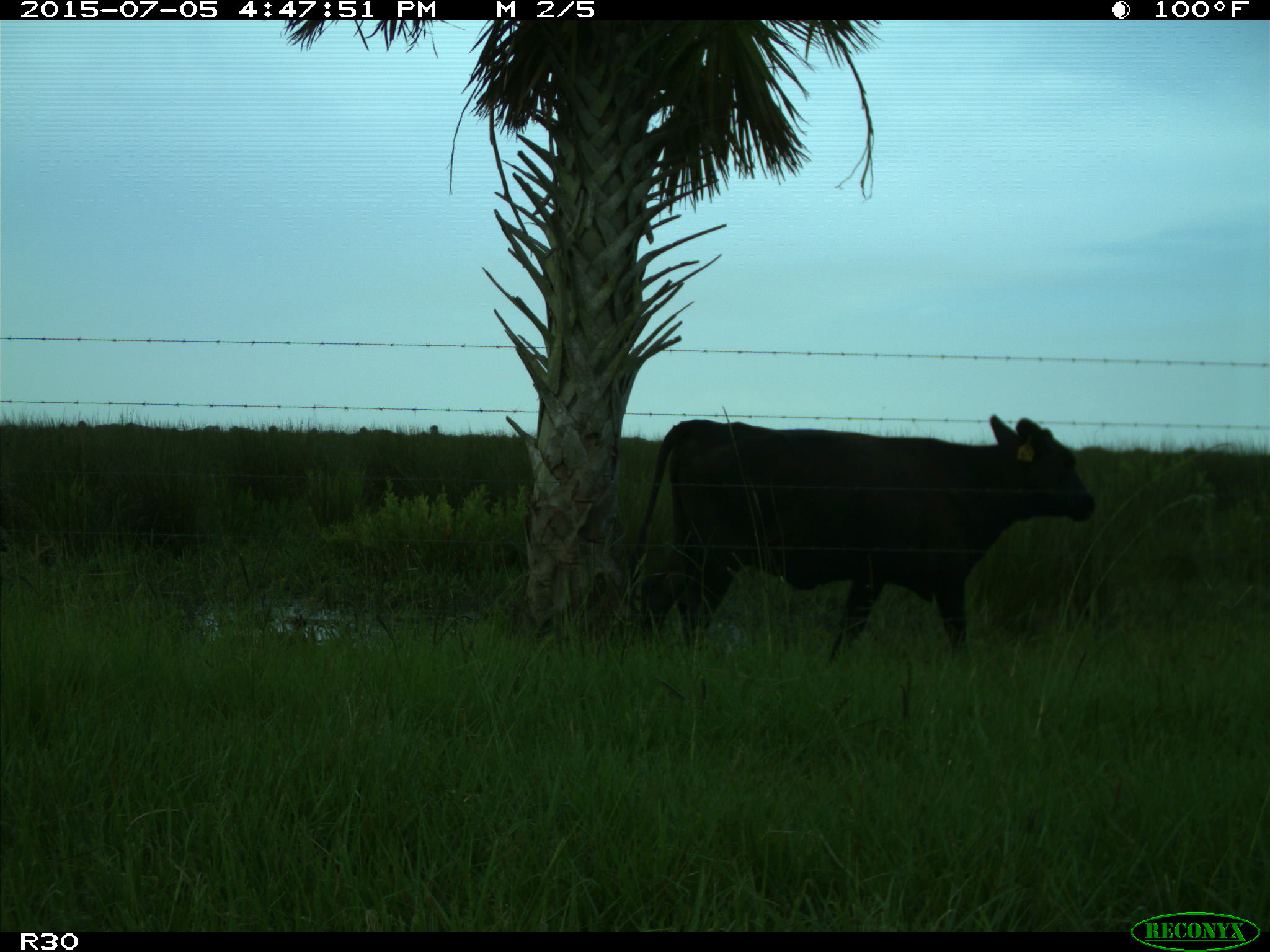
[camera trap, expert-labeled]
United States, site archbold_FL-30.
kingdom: Animalia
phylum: Chordata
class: Mammalia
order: Artiodactyla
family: Bovidae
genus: Bos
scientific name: Bos taurus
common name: domestic cow